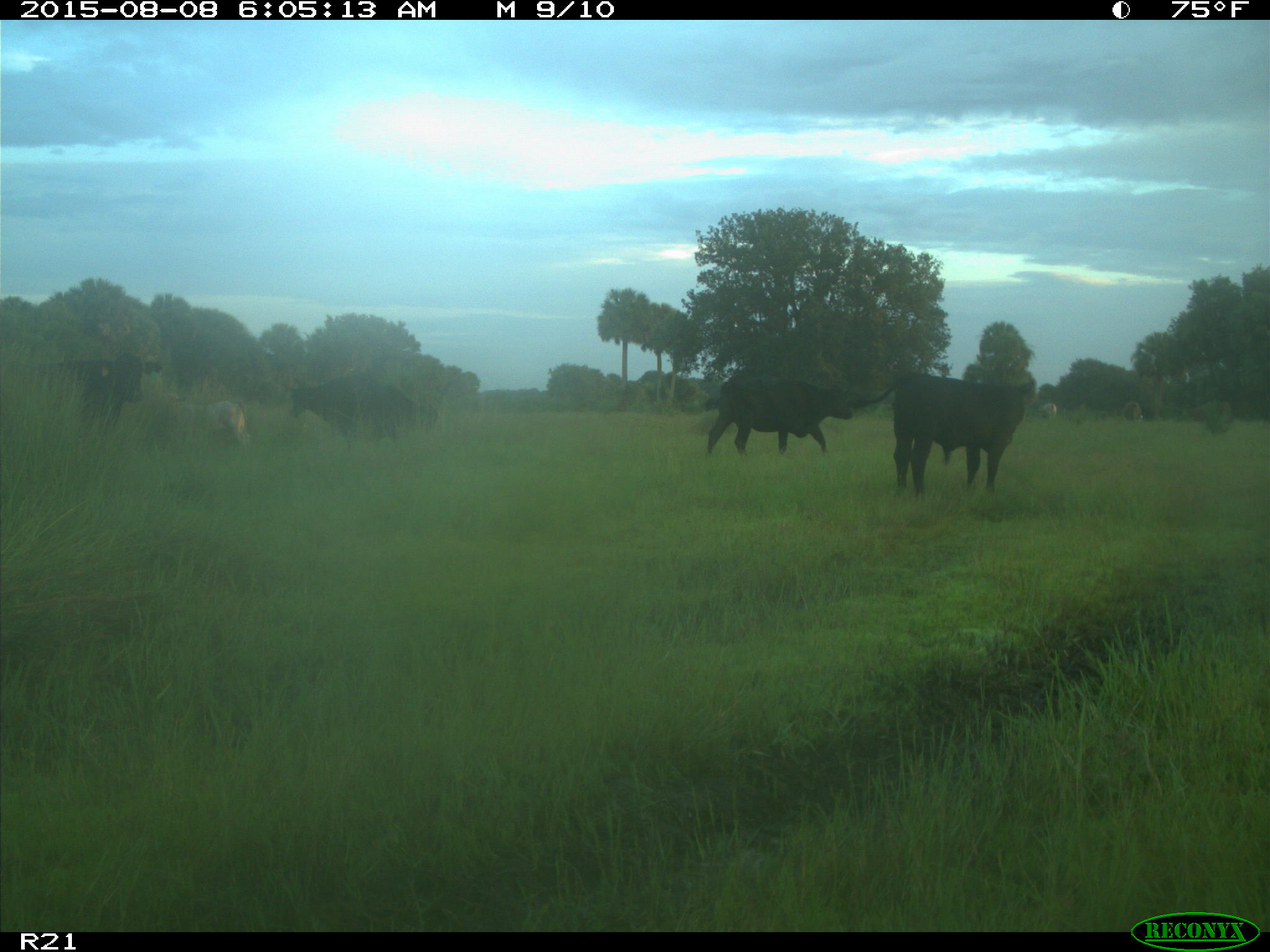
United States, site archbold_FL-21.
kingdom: Animalia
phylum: Chordata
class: Mammalia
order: Artiodactyla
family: Bovidae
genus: Bos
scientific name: Bos taurus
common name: domestic cow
Bos taurus (domestic cow).